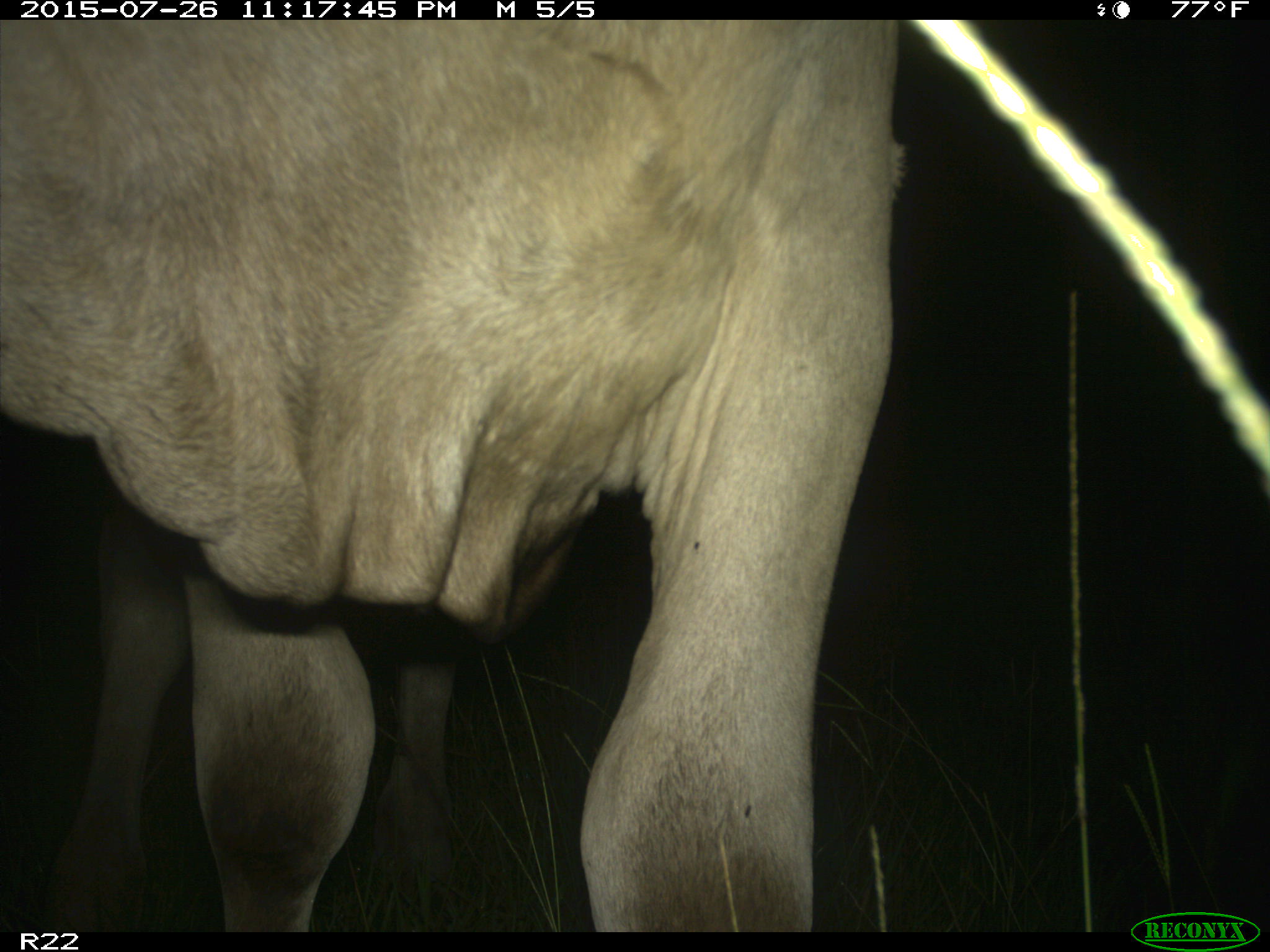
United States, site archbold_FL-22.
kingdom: Animalia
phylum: Chordata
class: Mammalia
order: Artiodactyla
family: Bovidae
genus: Bos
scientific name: Bos taurus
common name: domestic cow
Bos taurus (domestic cow).